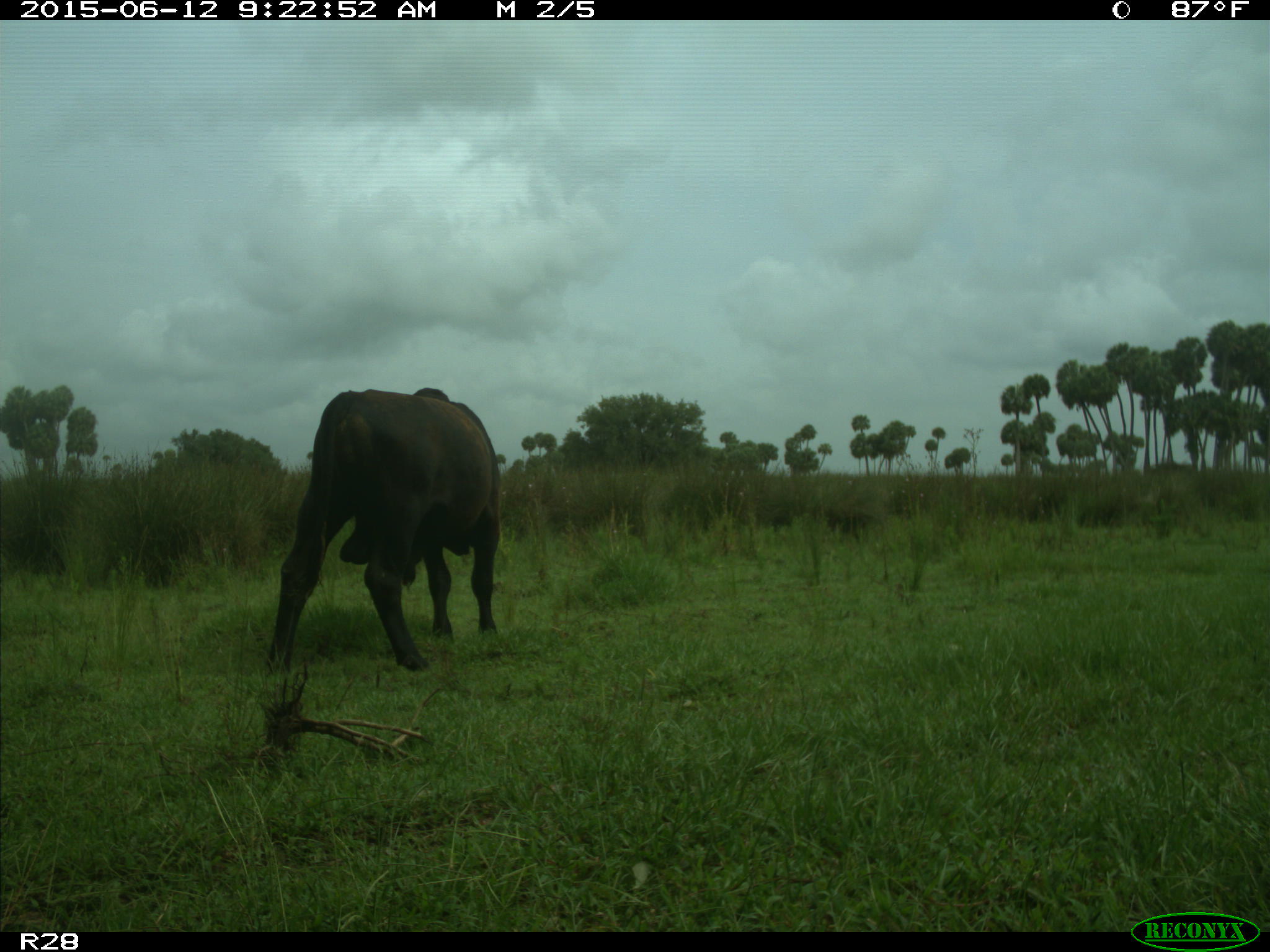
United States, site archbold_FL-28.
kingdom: Animalia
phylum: Chordata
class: Mammalia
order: Artiodactyla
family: Bovidae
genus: Bos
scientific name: Bos taurus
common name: domestic cow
Bos taurus (domestic cow).